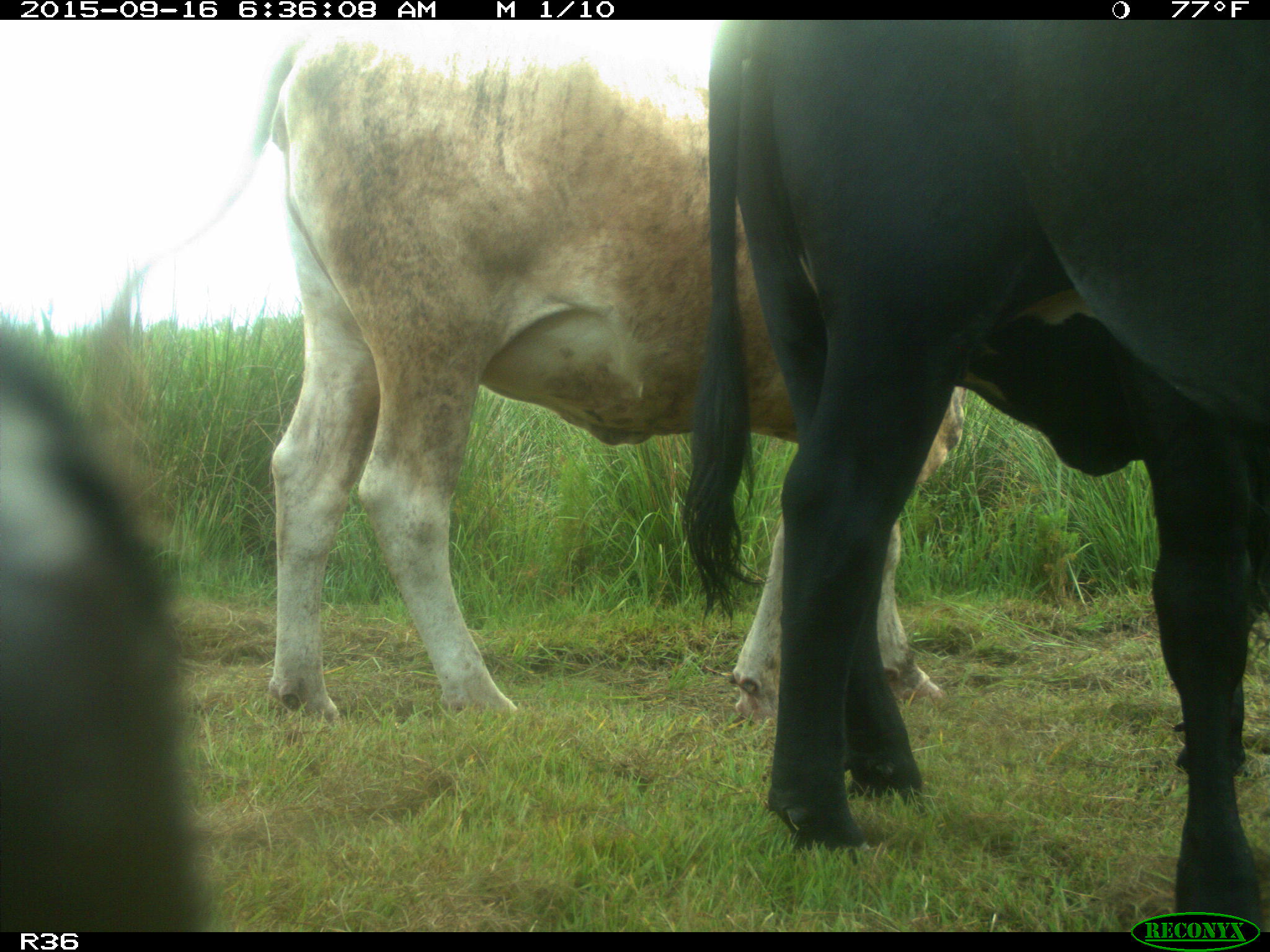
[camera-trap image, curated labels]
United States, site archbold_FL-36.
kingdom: Animalia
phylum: Chordata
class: Mammalia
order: Artiodactyla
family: Bovidae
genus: Bos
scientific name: Bos taurus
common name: domestic cow